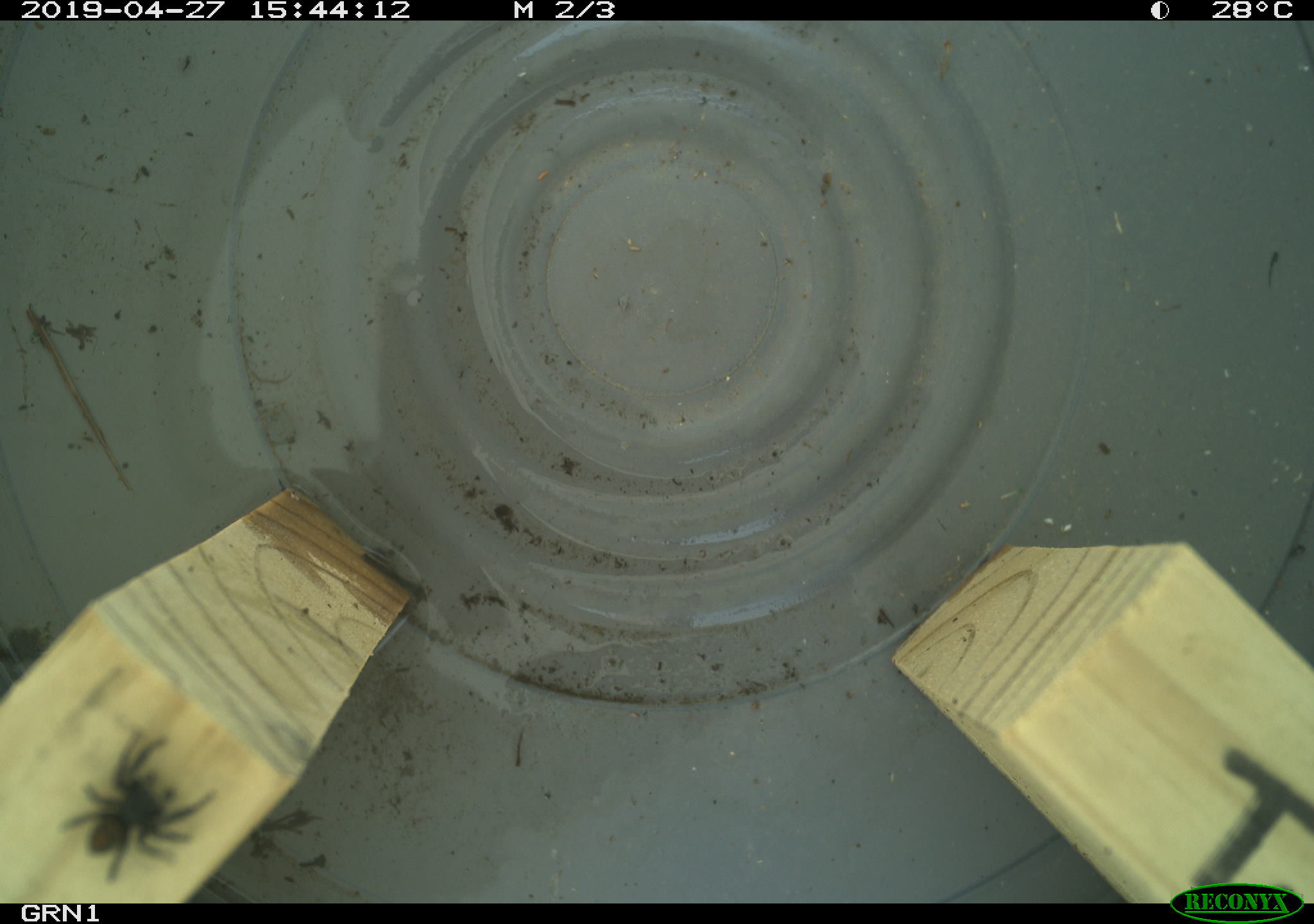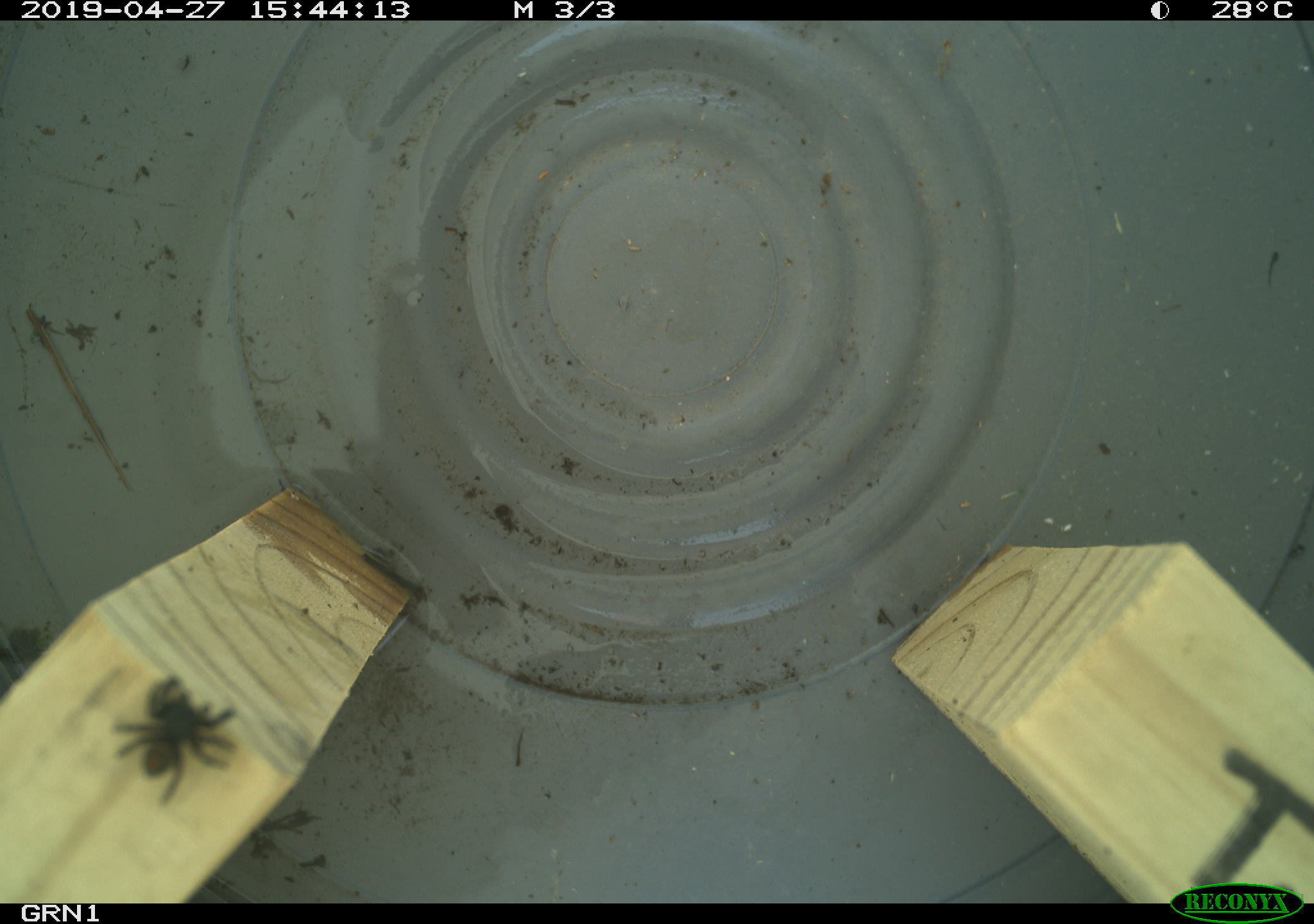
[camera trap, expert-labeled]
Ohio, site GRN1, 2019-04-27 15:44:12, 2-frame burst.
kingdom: Animalia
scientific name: Animalia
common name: animal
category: invertebrate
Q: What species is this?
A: Invertebrate (animal) (Animalia).